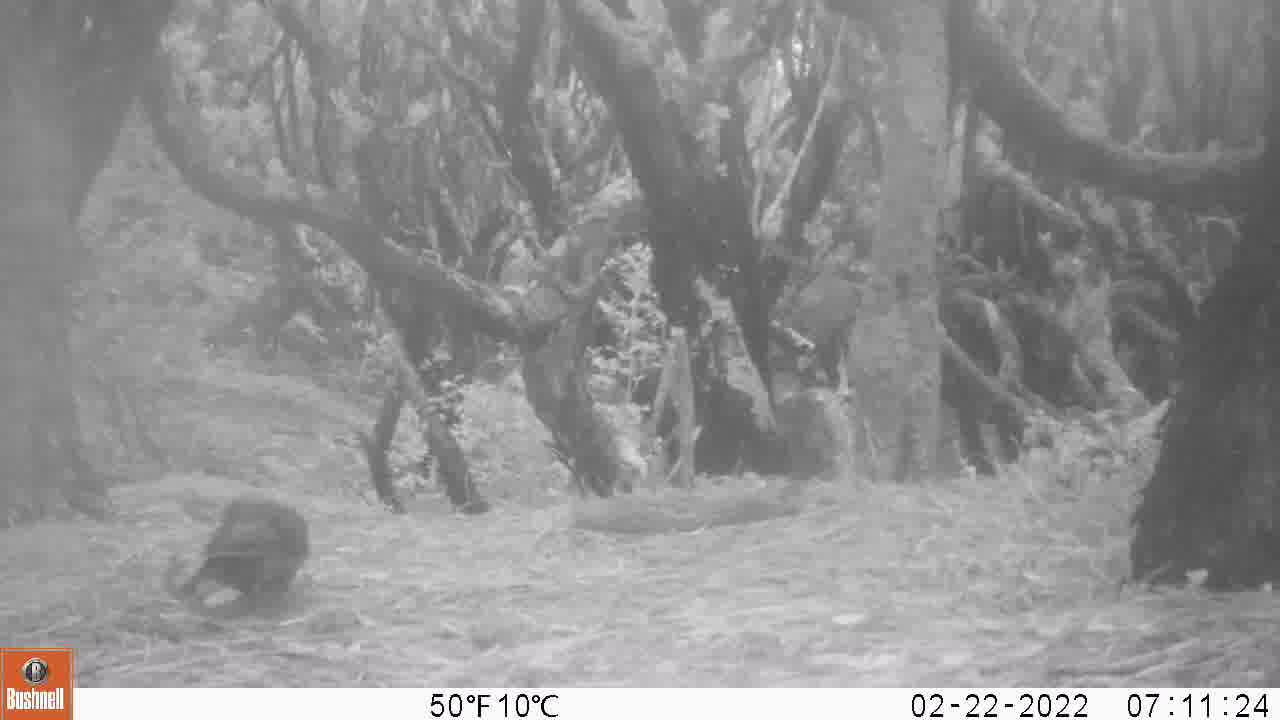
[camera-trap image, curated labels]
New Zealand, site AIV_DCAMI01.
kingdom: Animalia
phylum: Chordata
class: Aves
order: Passeriformes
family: Turdidae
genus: Turdus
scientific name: Turdus merula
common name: eurasian blackbird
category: blackbird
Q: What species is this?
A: Blackbird (eurasian blackbird) (Turdus merula).